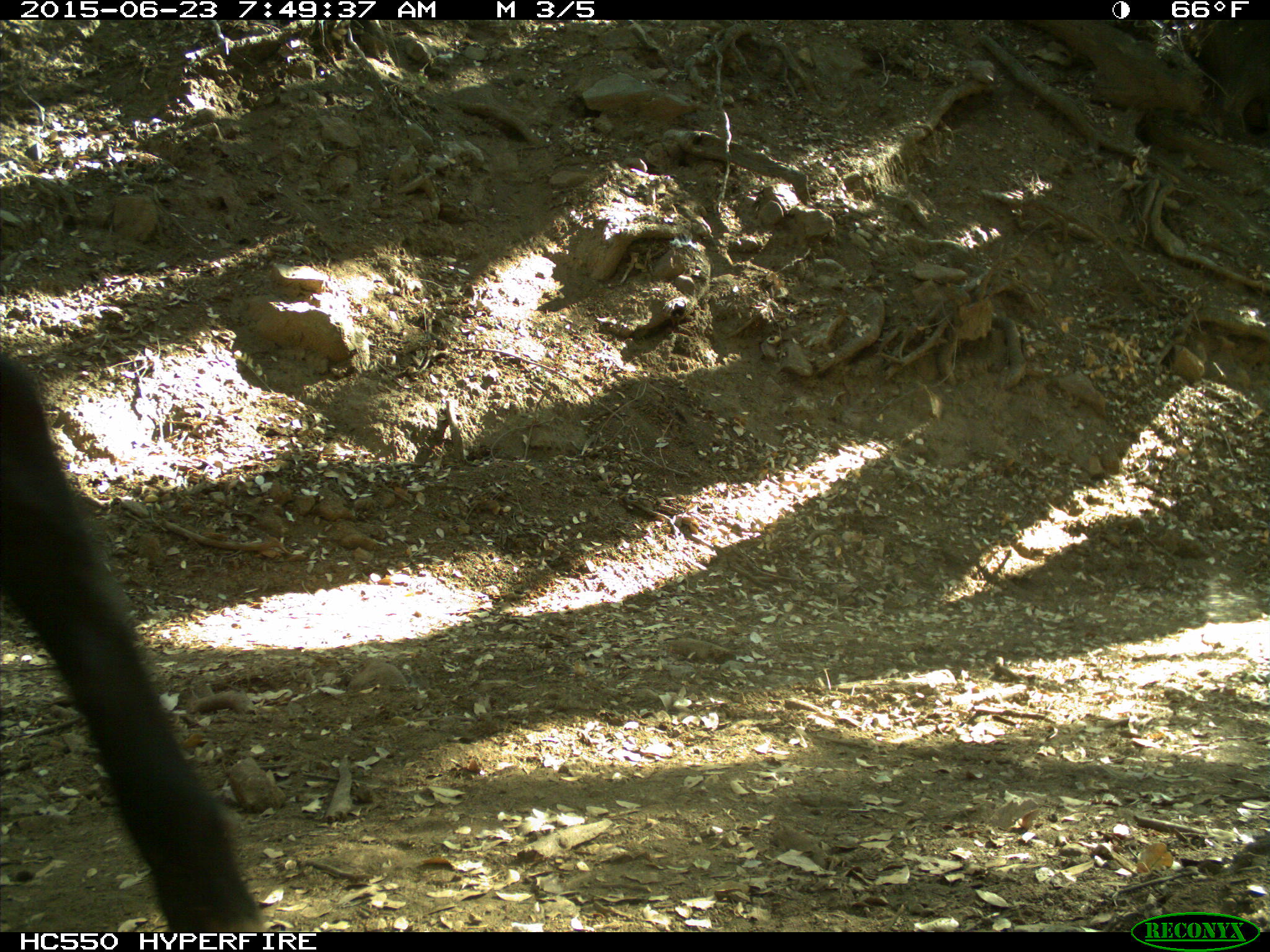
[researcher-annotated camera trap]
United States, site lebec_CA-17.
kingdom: Animalia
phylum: Chordata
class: Mammalia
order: Artiodactyla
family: Bovidae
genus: Bos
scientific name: Bos taurus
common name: domestic cow